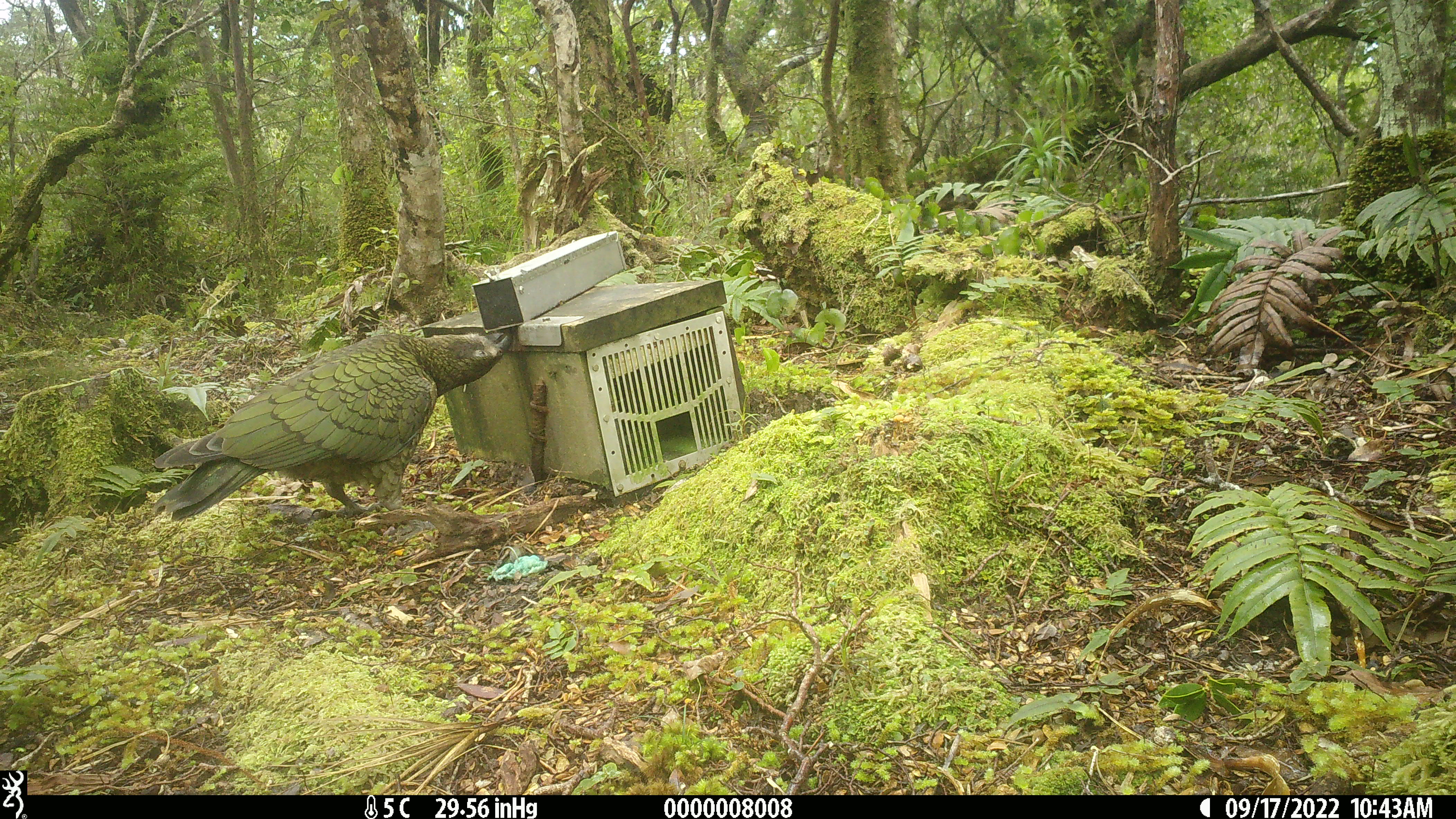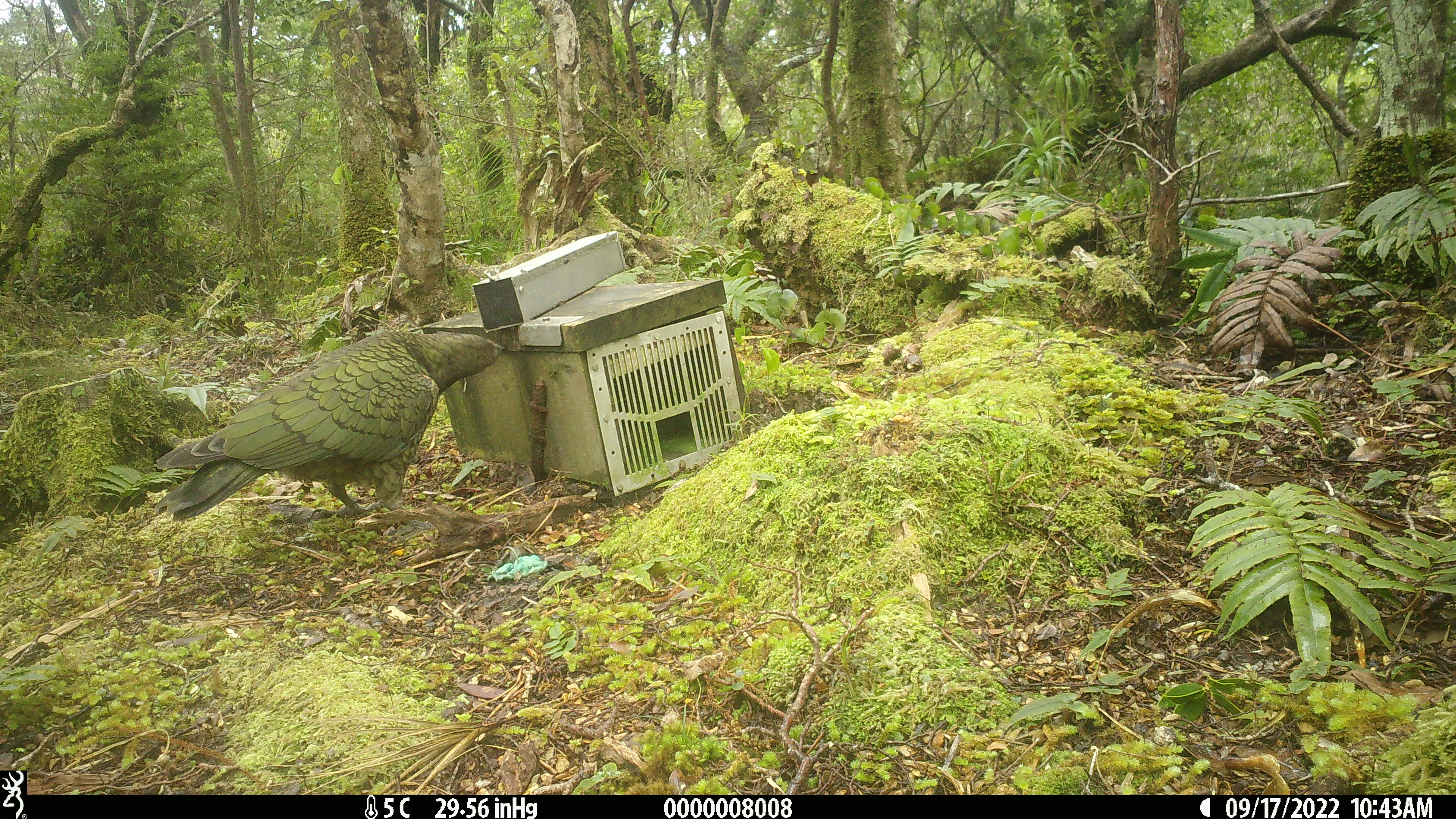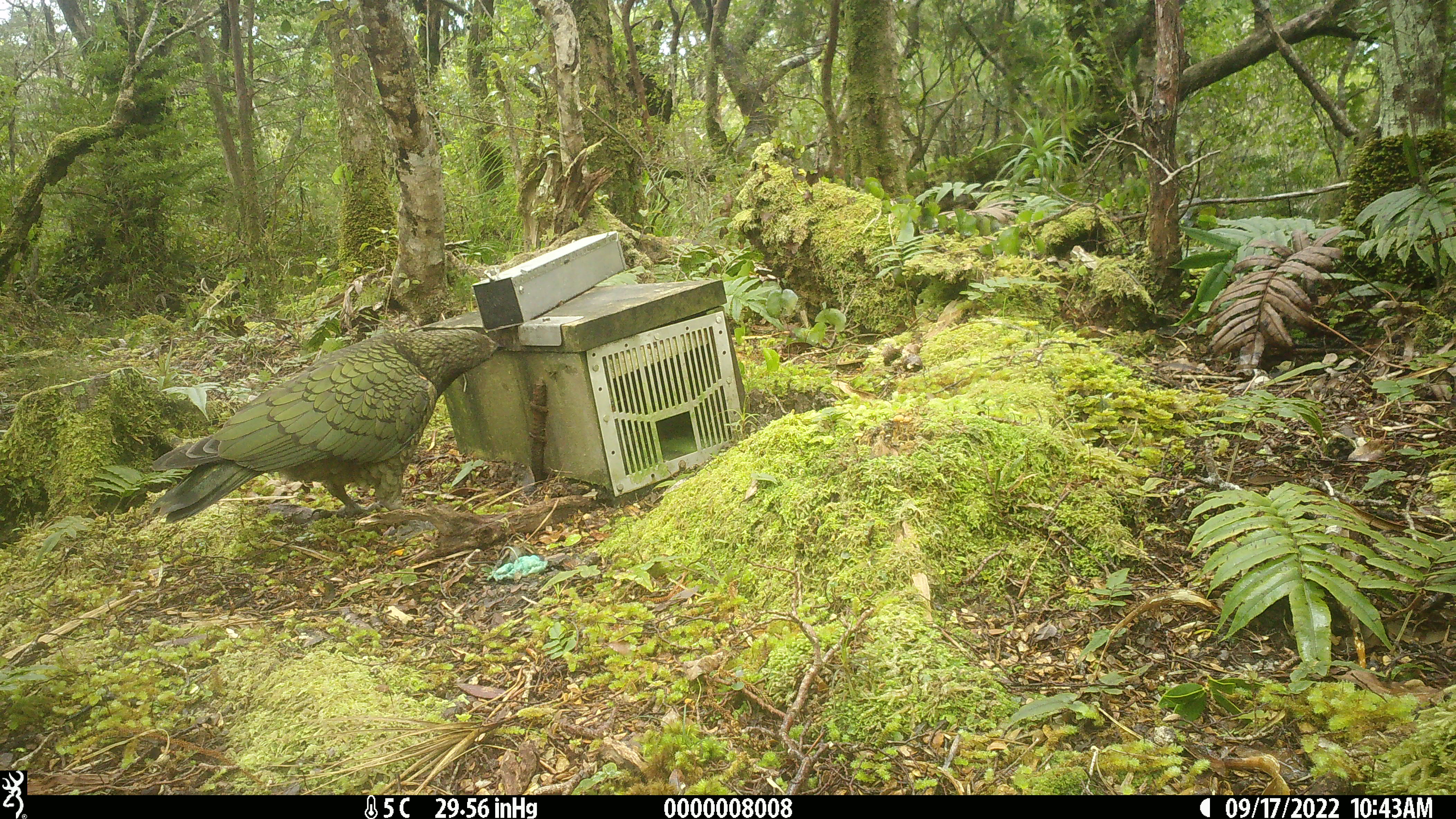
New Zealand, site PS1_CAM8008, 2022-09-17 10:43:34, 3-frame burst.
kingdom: Animalia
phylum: Chordata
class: Aves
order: Psittaciformes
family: Strigopidae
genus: Nestor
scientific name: Nestor notabilis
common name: kea